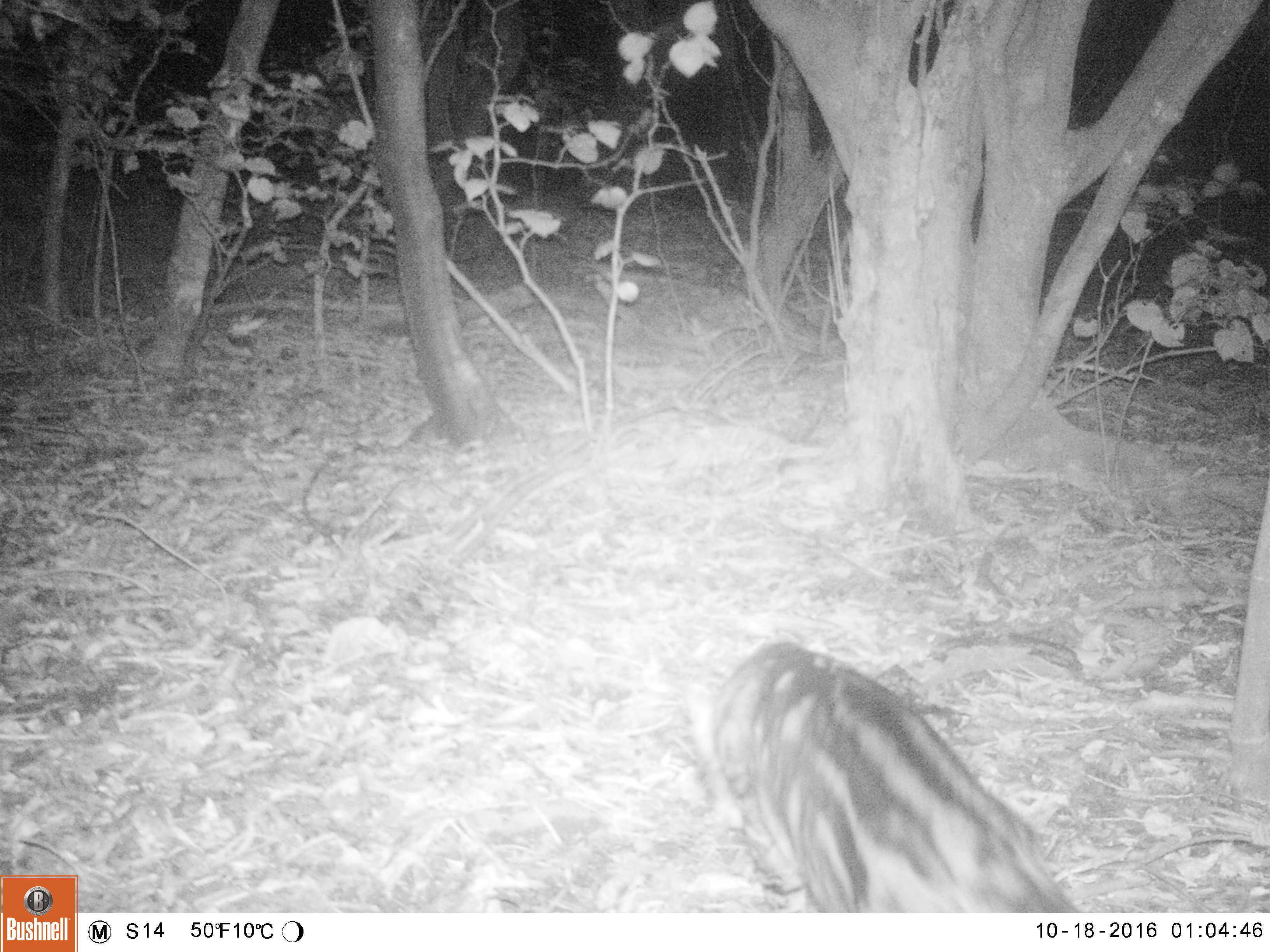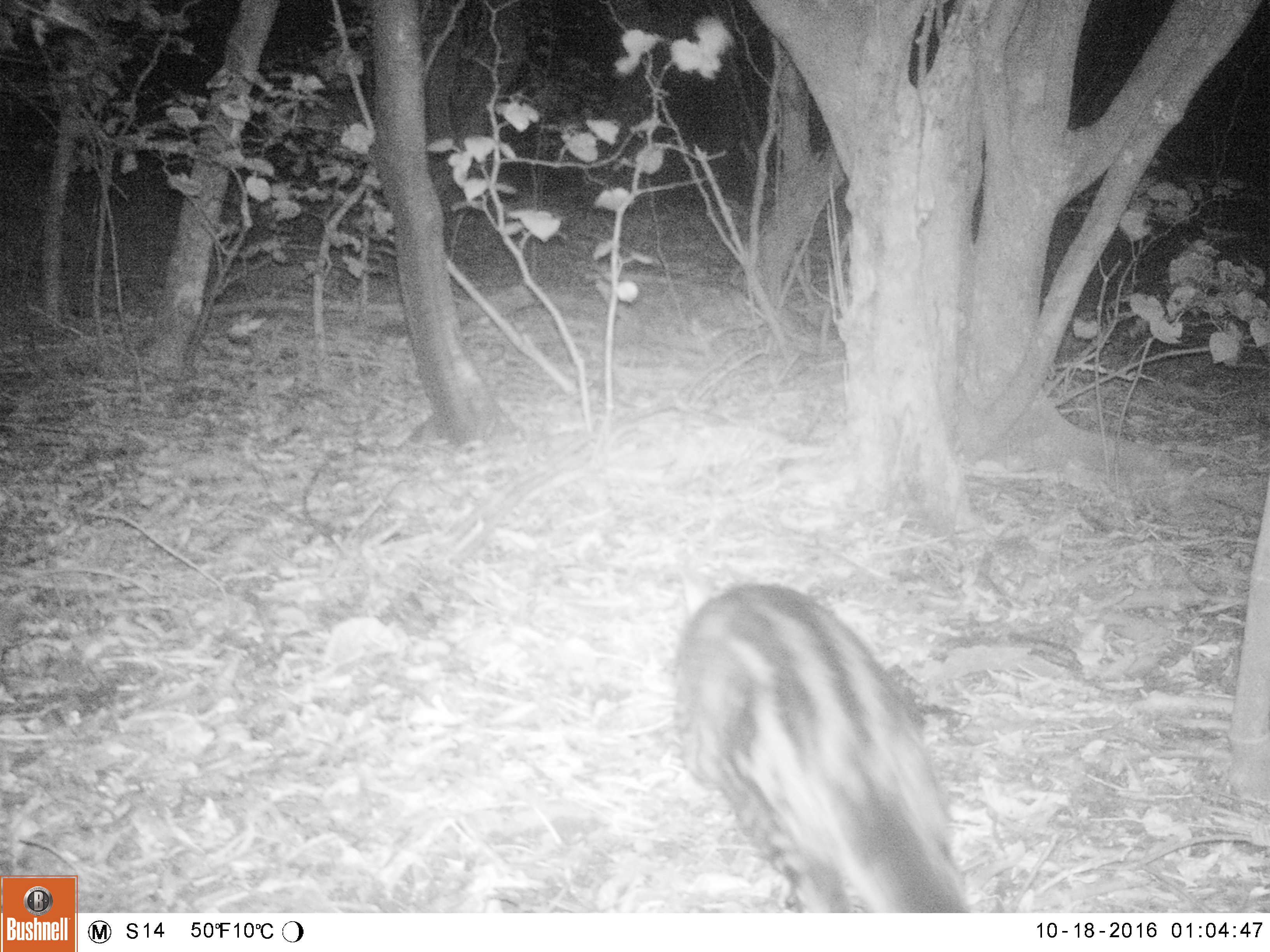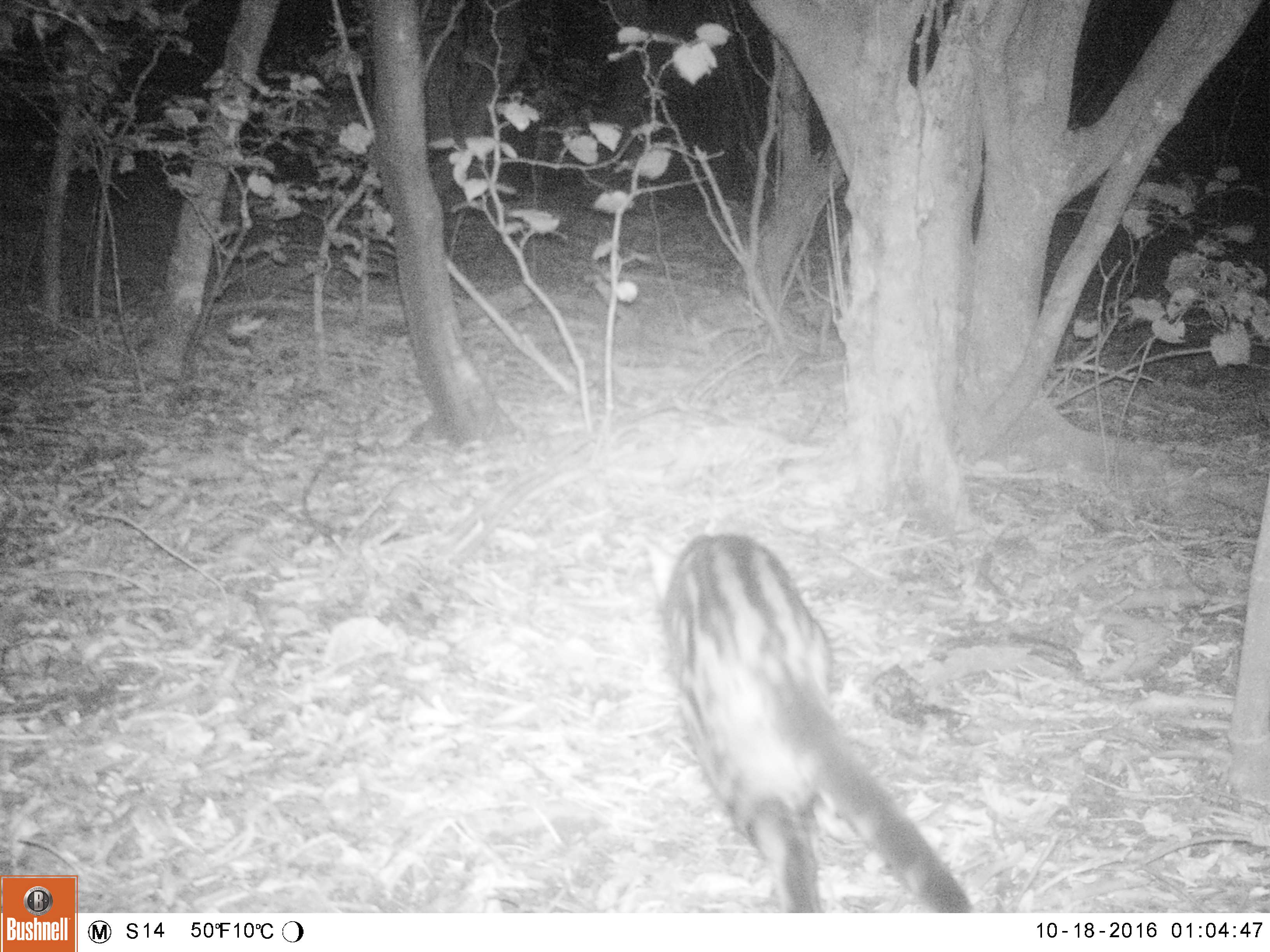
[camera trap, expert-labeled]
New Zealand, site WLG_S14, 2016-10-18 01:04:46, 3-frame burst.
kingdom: Animalia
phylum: Chordata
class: Mammalia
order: Carnivora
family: Felidae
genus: Felis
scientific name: Felis catus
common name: domestic cat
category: cat